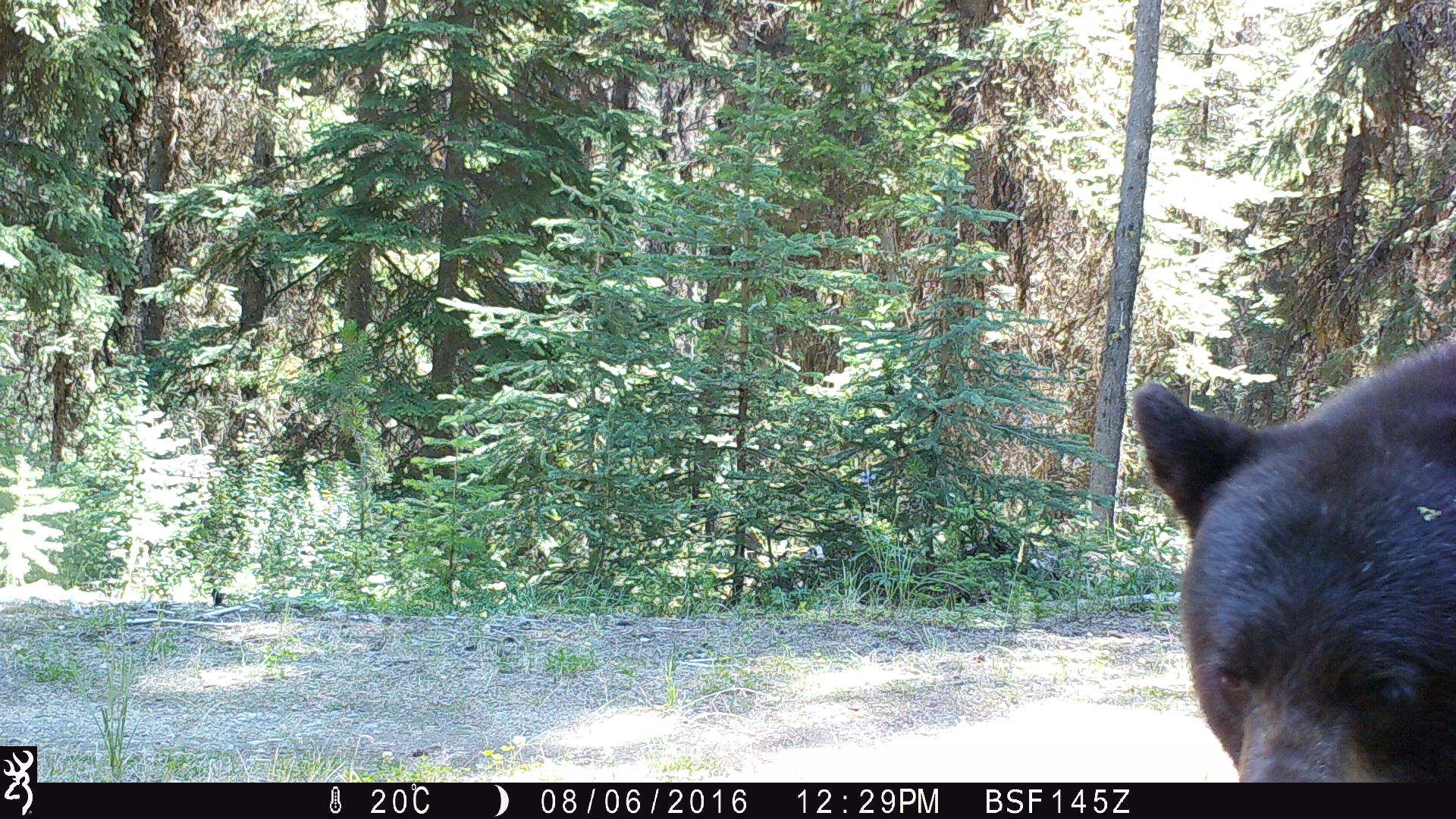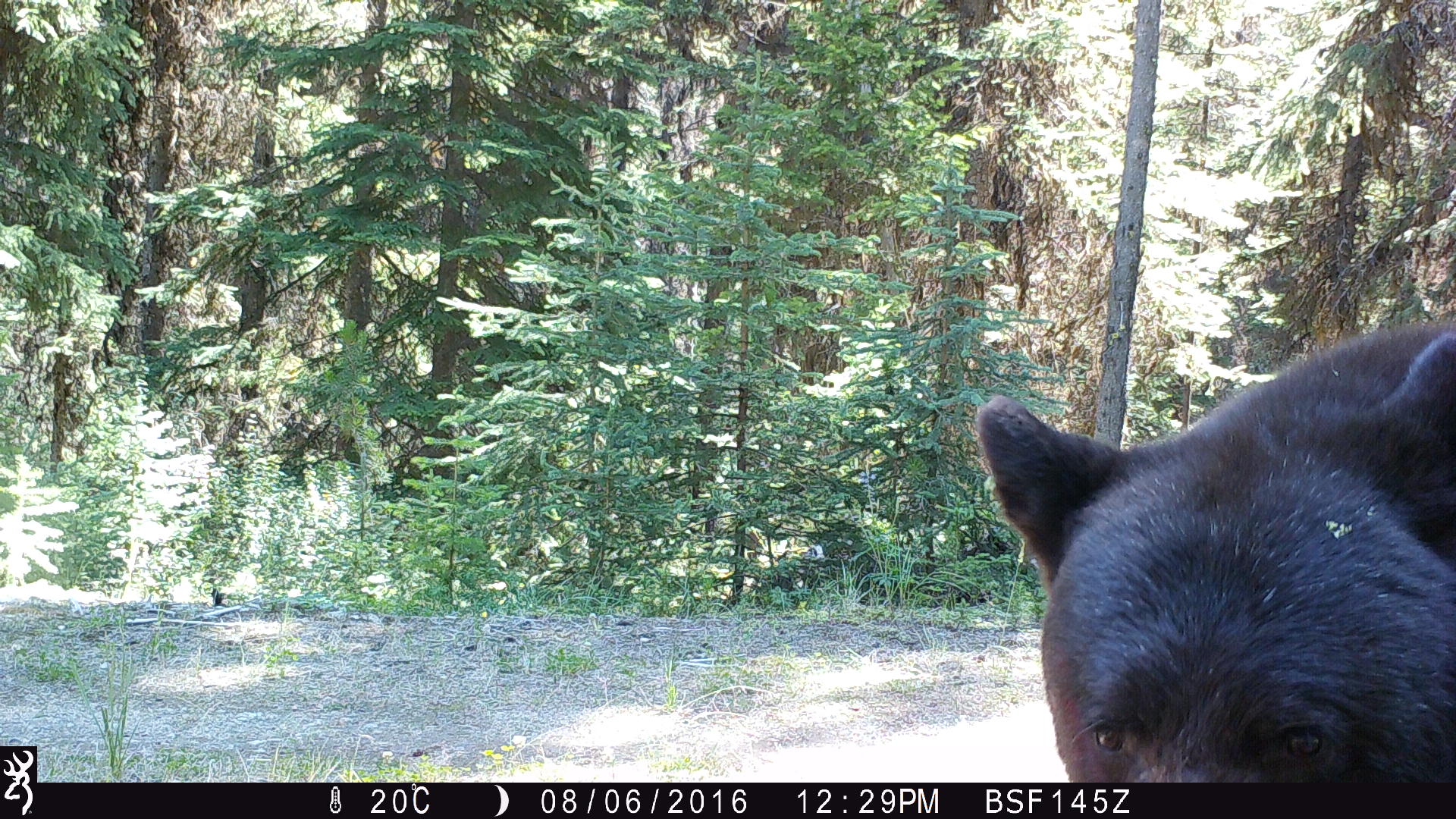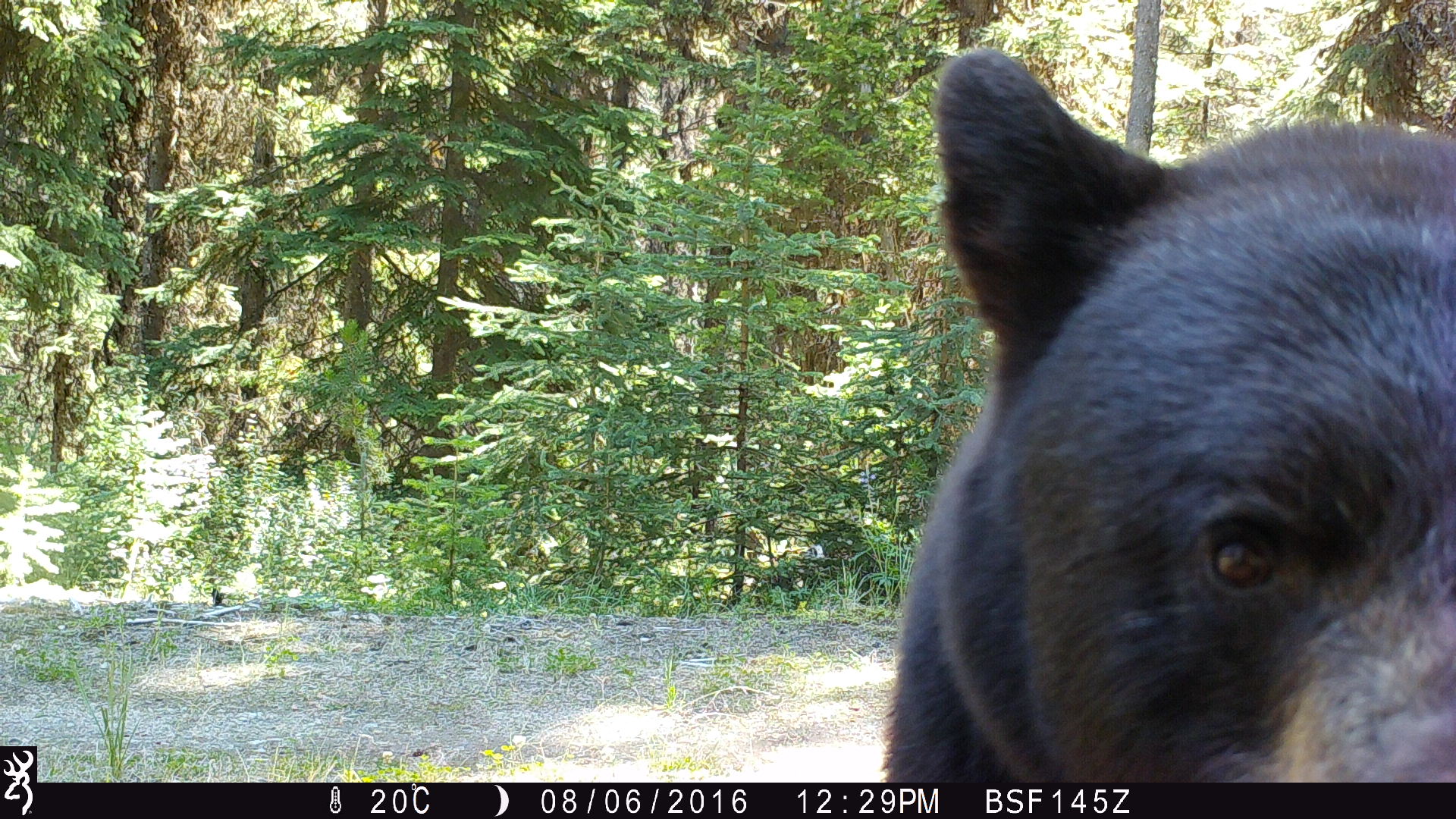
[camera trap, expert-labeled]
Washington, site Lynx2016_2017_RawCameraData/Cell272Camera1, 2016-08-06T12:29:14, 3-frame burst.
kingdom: Animalia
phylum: Chordata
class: Mammalia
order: Carnivora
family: Ursidae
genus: Ursus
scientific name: Ursus americanus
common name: american black bear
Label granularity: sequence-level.